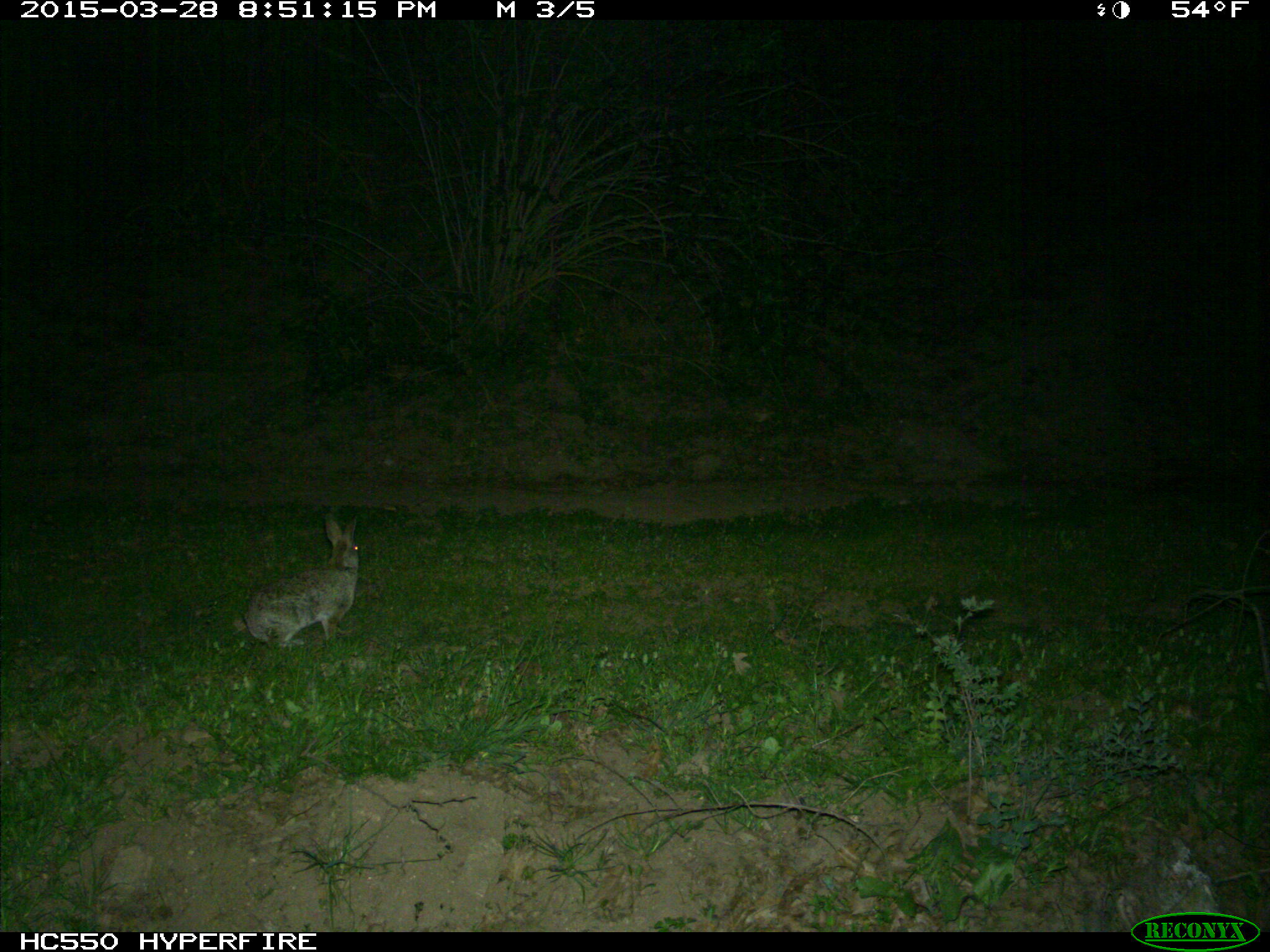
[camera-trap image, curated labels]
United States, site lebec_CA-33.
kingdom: Animalia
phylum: Chordata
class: Mammalia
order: Lagomorpha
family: Leporidae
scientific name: Leporidae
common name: rabbits and hares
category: unidentified rabbit